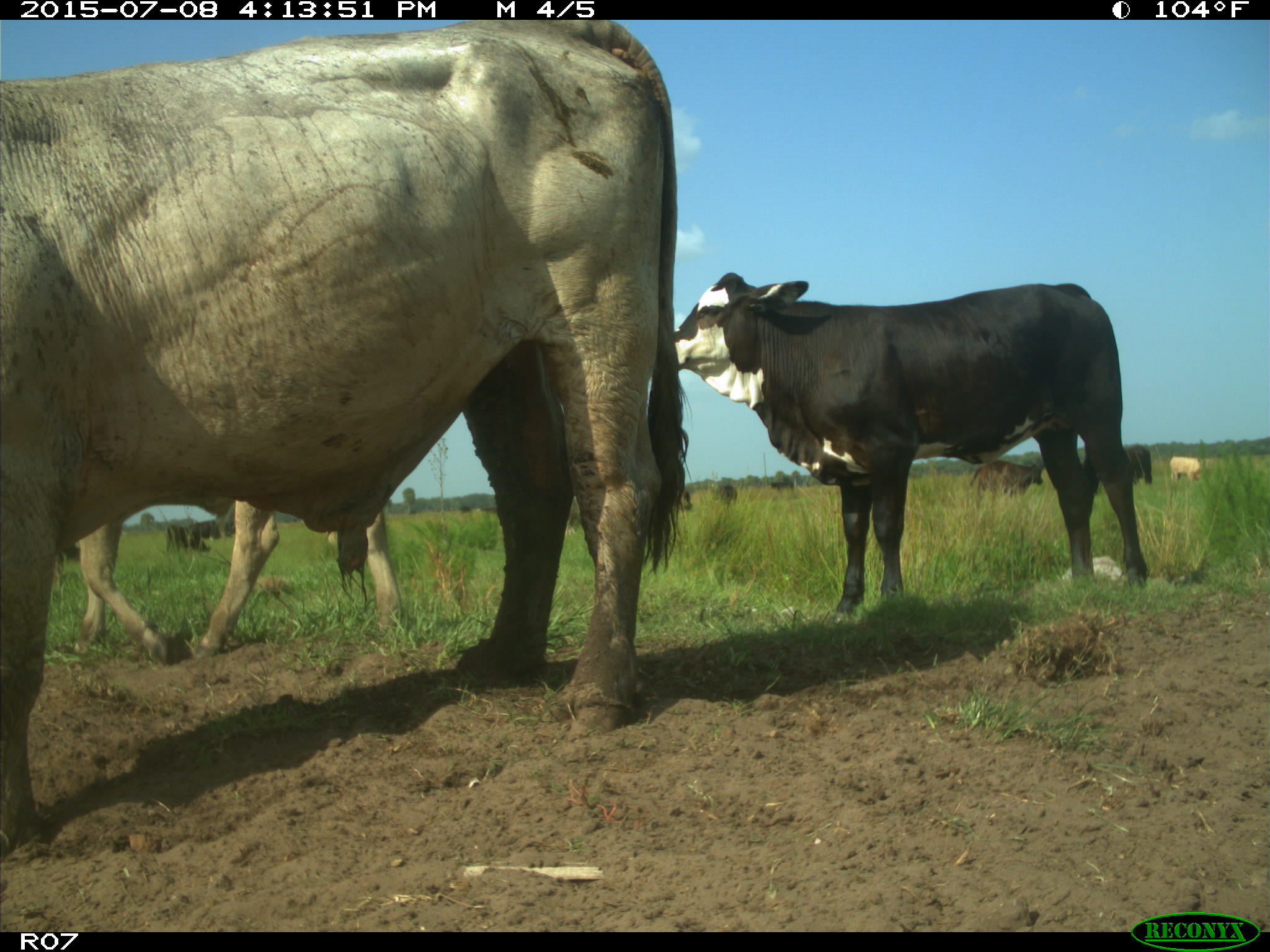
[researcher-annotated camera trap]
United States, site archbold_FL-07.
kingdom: Animalia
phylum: Chordata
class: Mammalia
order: Artiodactyla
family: Bovidae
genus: Bos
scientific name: Bos taurus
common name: domestic cow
Bos taurus (domestic cow).